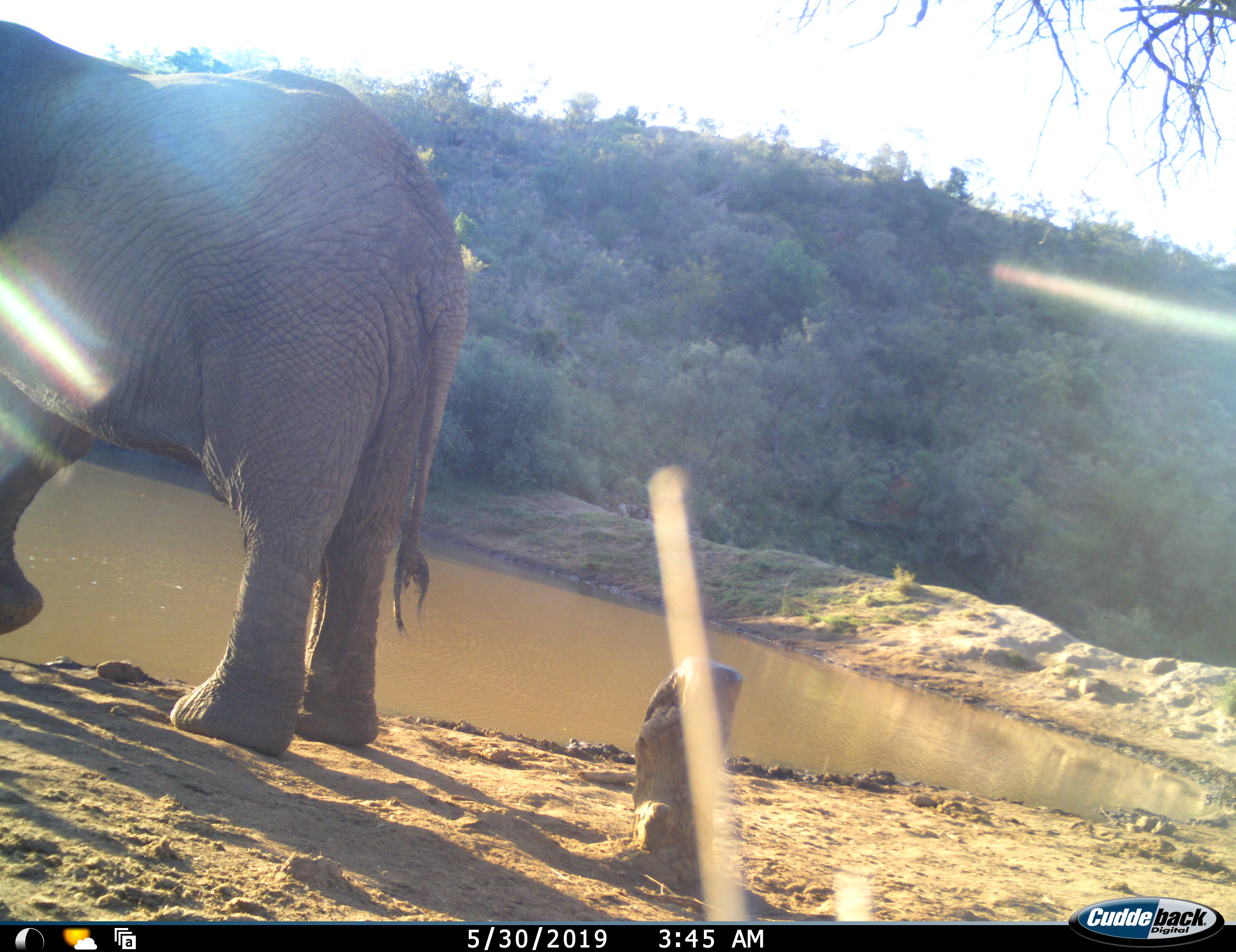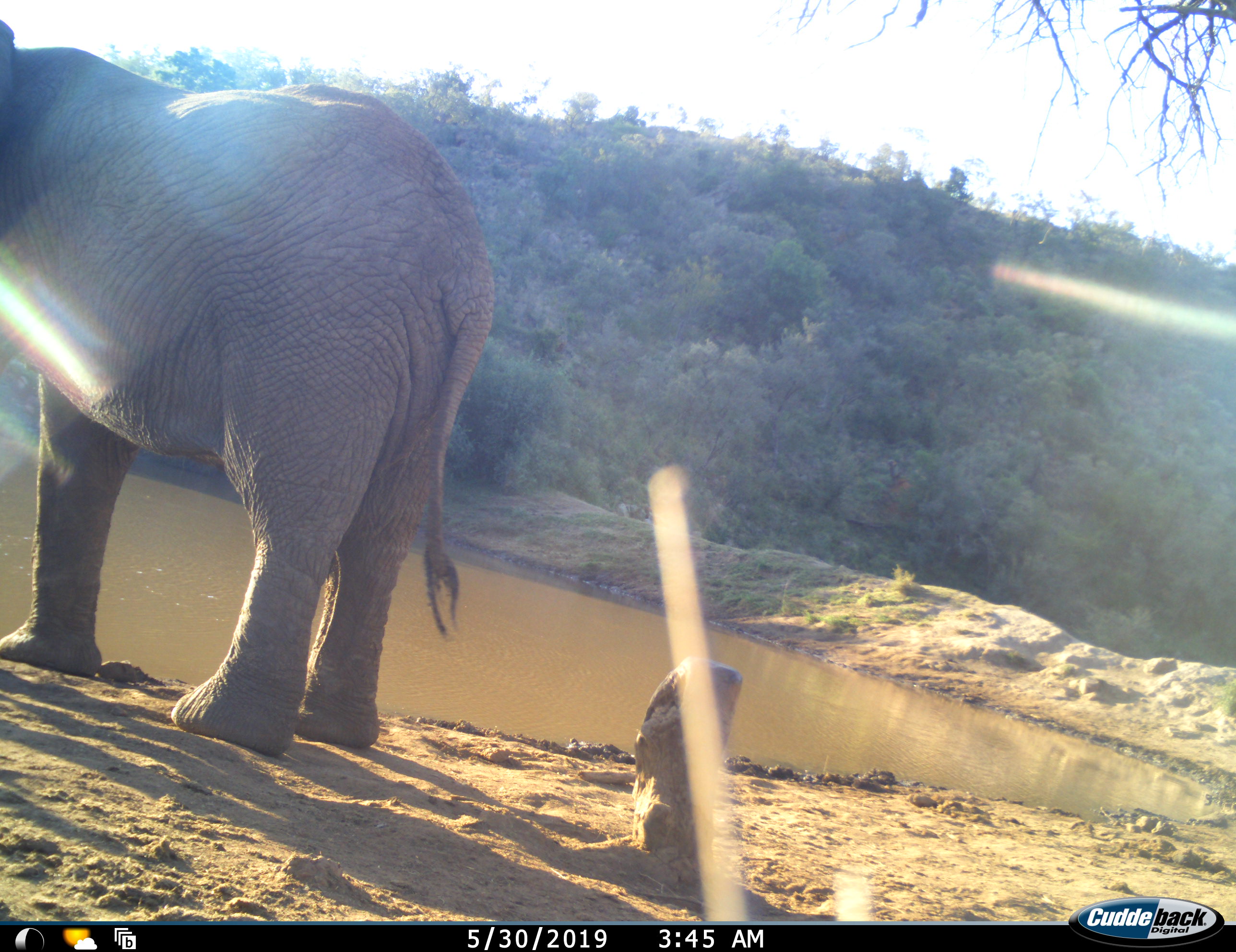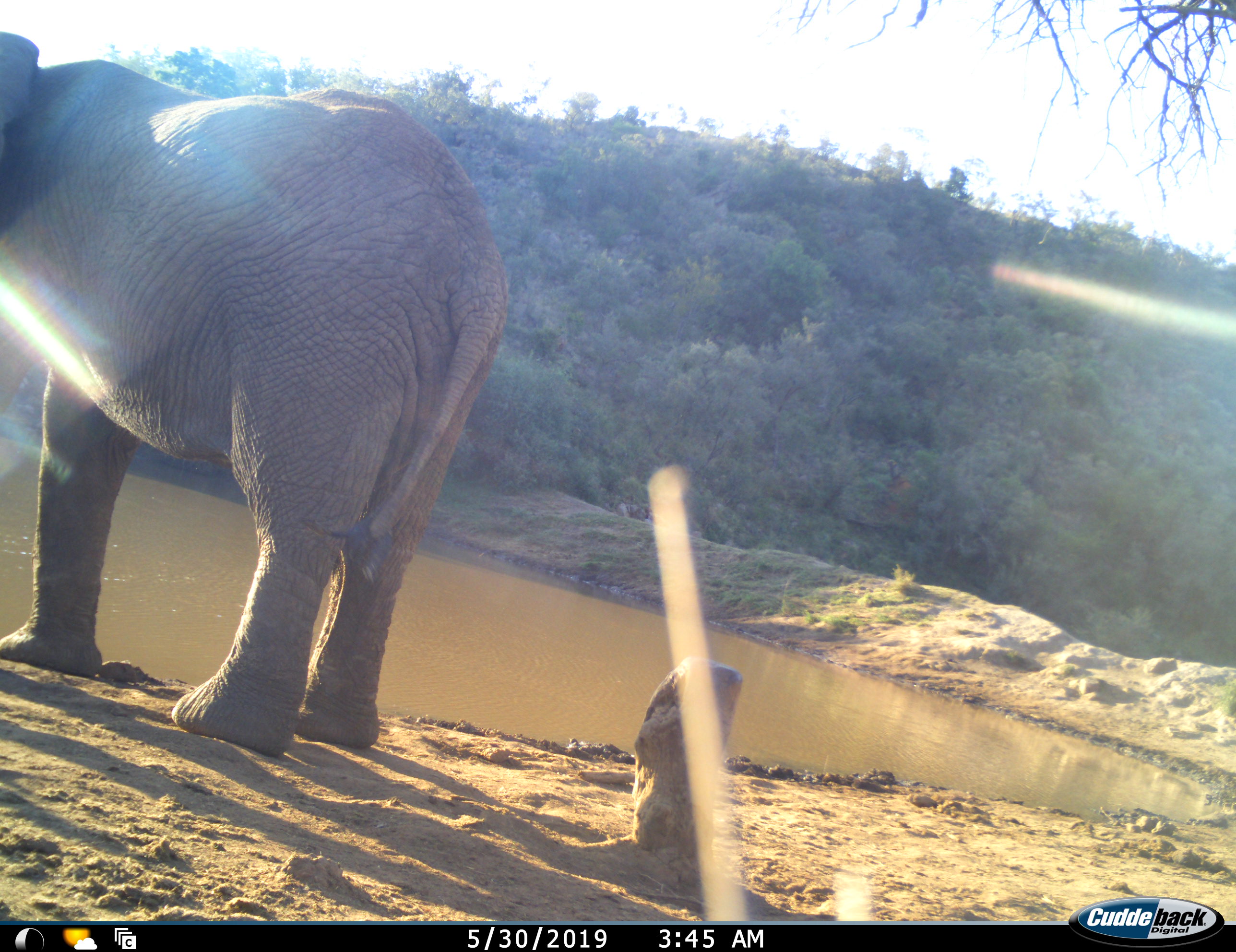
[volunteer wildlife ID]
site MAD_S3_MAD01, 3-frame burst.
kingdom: Animalia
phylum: Chordata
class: Mammalia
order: Proboscidea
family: Elephantidae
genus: Loxodonta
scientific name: Loxodonta africana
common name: african bush elephant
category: elephant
Elephant (african bush elephant) (Loxodonta africana), count 1. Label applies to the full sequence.